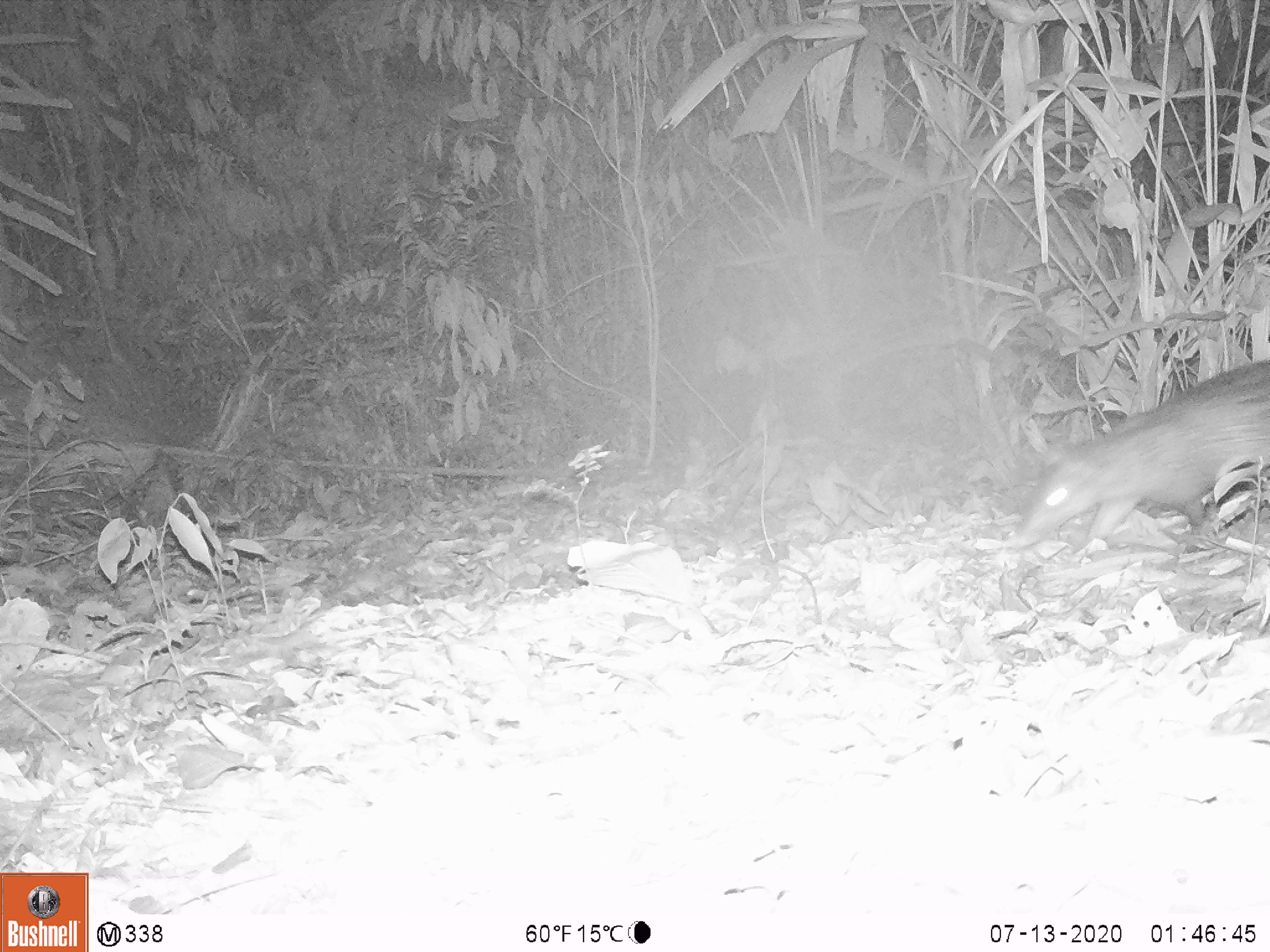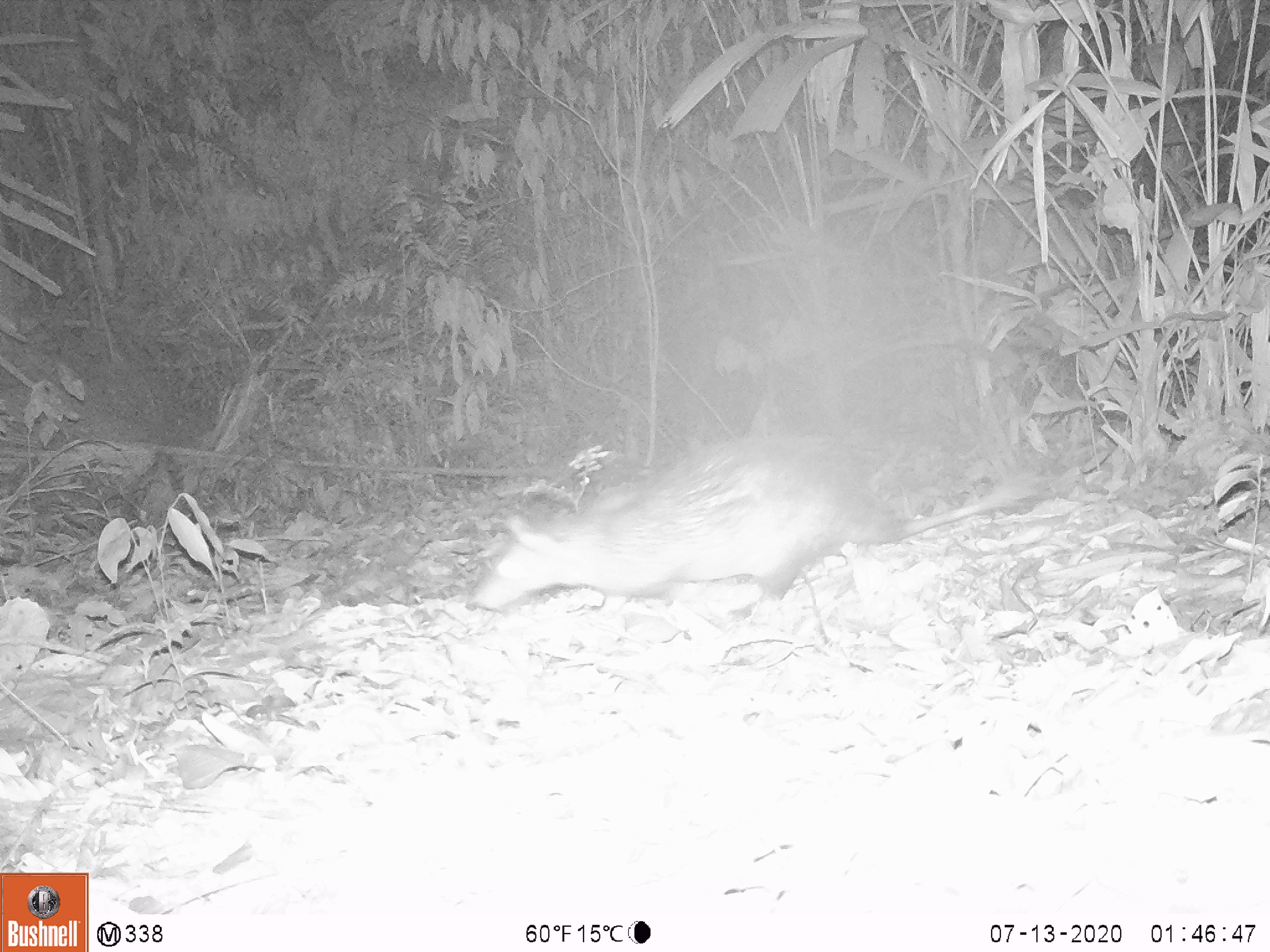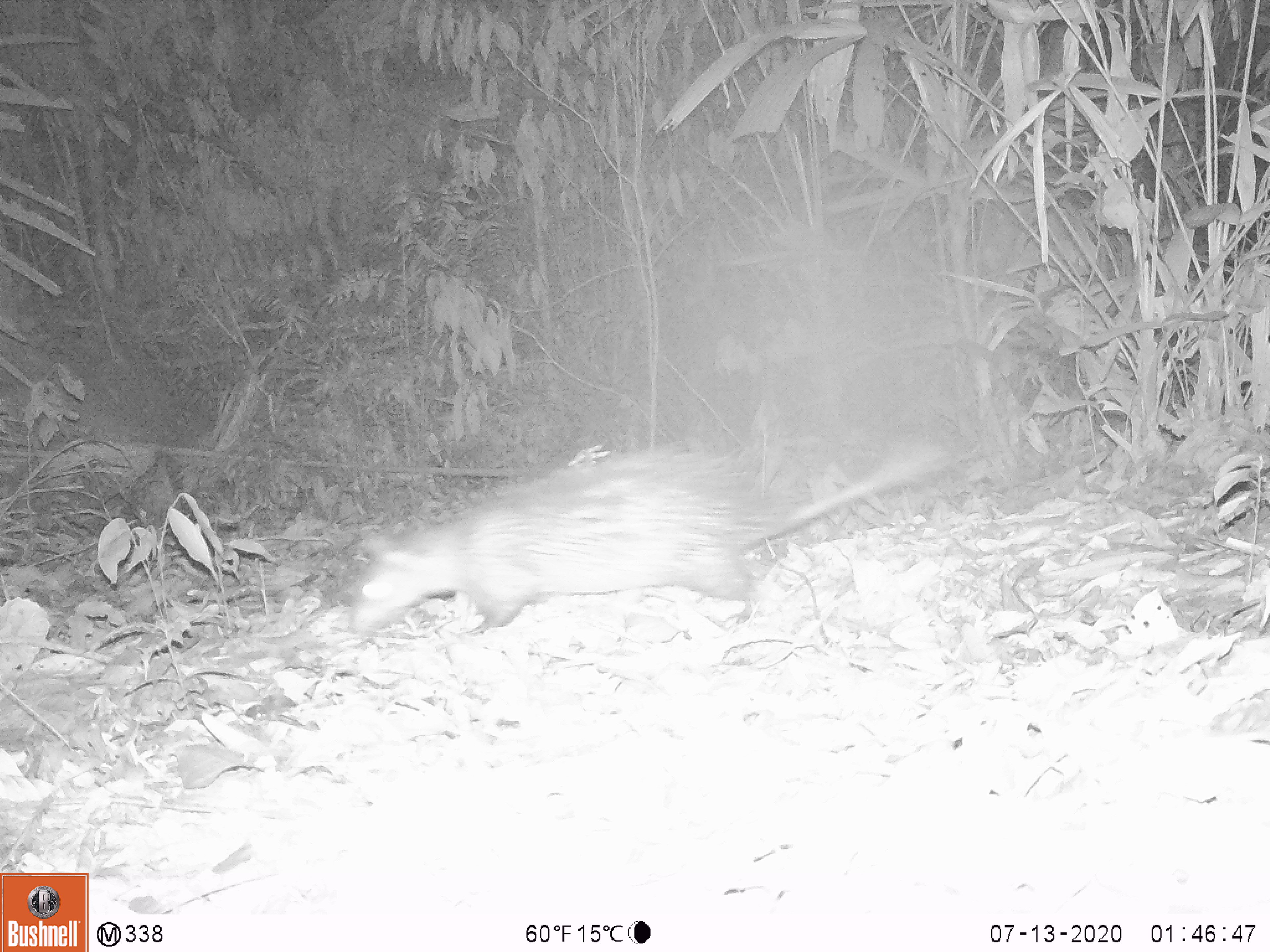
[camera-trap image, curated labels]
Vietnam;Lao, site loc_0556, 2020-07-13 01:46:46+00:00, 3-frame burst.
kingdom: Animalia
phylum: Chordata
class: Mammalia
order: Rodentia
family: Hystricidae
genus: Atherurus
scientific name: Atherurus macrourus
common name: asiatic brush-tailed porcupine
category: asiatic brush tailed porcupine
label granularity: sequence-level